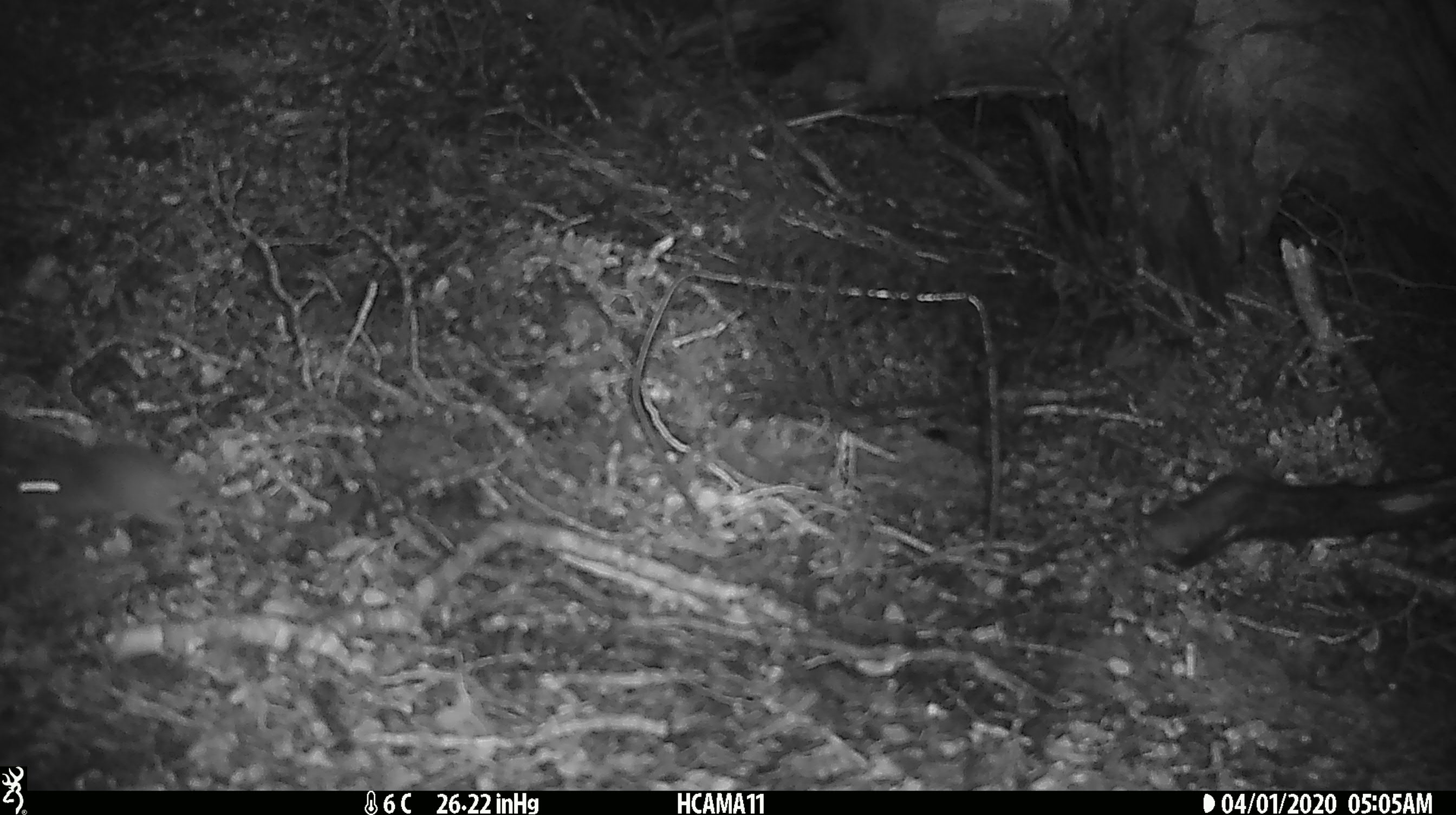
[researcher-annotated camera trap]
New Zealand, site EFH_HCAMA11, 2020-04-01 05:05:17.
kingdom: Animalia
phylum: Chordata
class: Mammalia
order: Rodentia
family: Muridae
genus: Mus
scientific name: Mus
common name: mouse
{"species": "mouse (Mus)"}